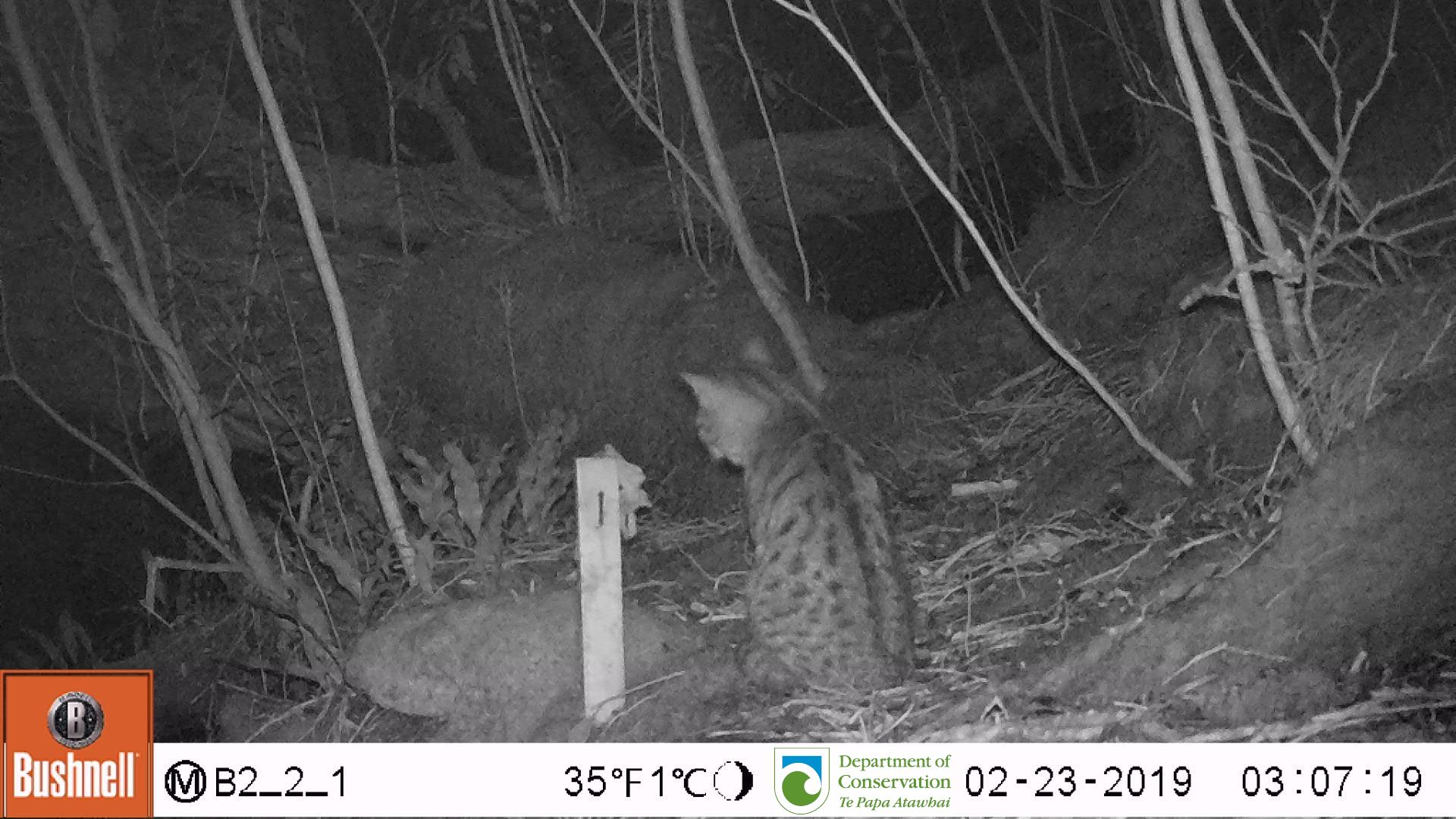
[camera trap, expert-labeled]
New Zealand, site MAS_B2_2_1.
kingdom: Animalia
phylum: Chordata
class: Mammalia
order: Carnivora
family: Felidae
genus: Felis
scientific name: Felis catus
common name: domestic cat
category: cat